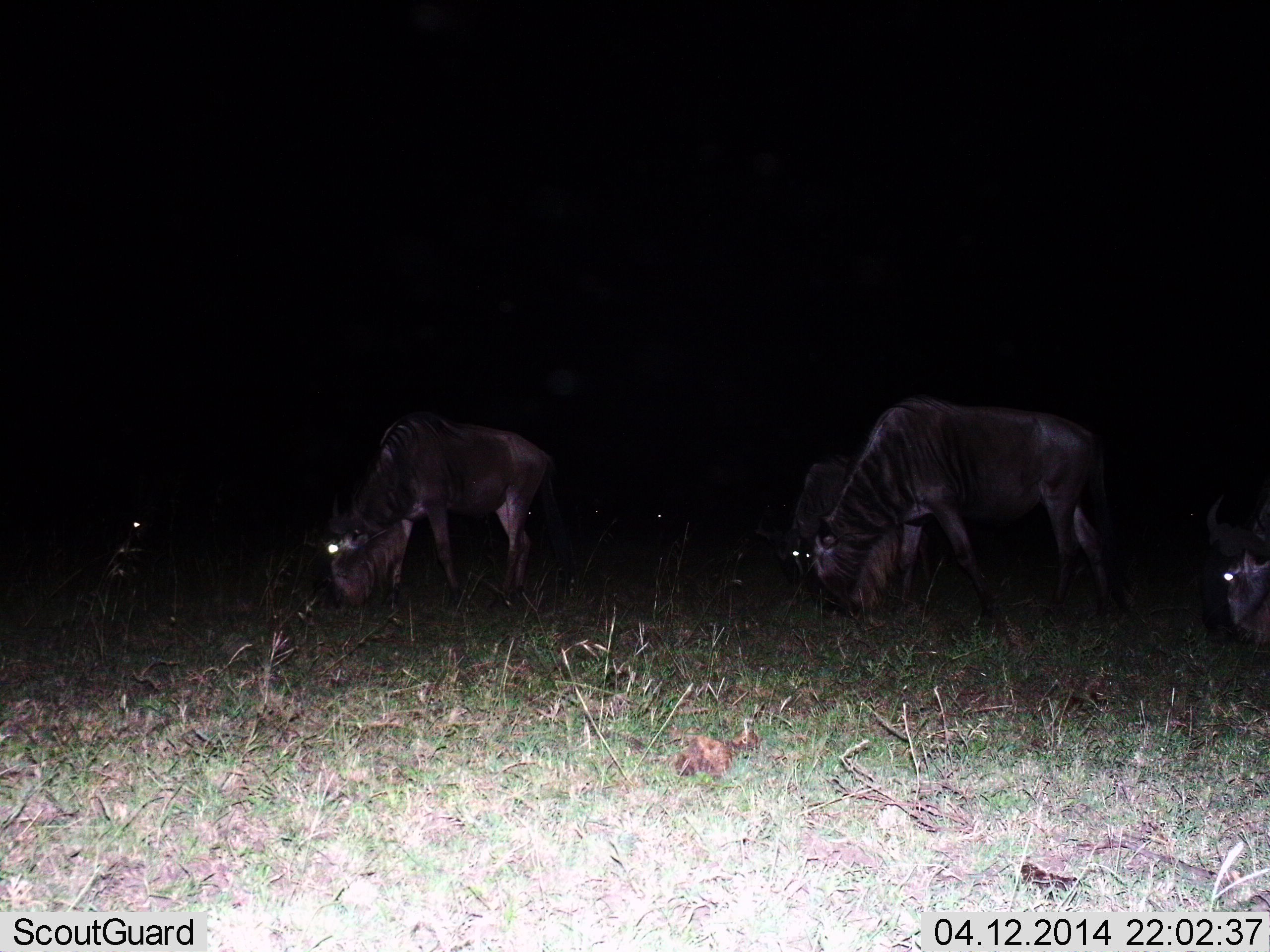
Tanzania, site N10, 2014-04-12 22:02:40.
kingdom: Animalia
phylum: Chordata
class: Mammalia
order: Artiodactyla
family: Bovidae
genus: Connochaetes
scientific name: Connochaetes taurinus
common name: blue wildebeest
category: wildebeest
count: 5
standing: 10%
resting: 0%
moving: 0%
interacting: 0%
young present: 0%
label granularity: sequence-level